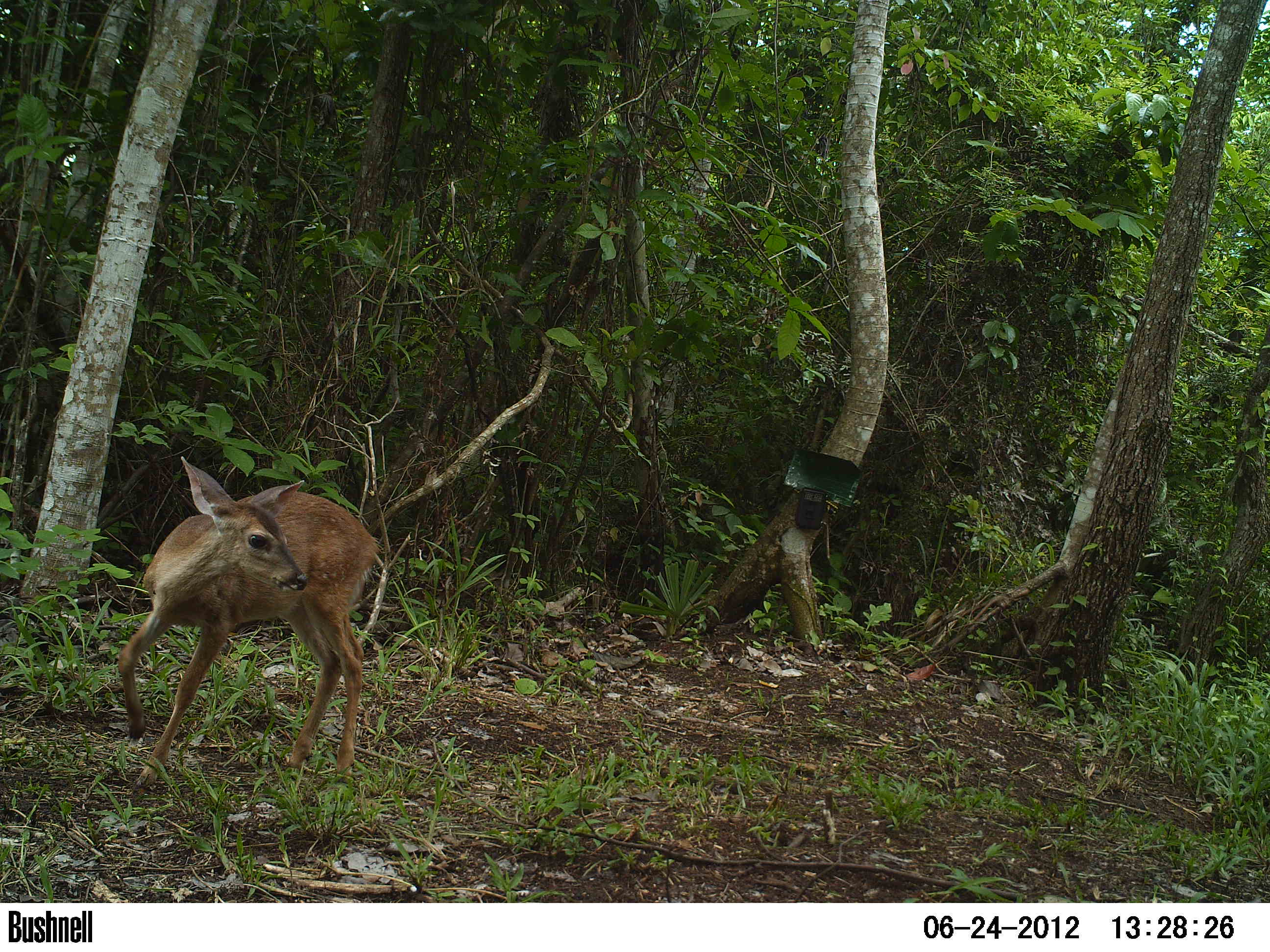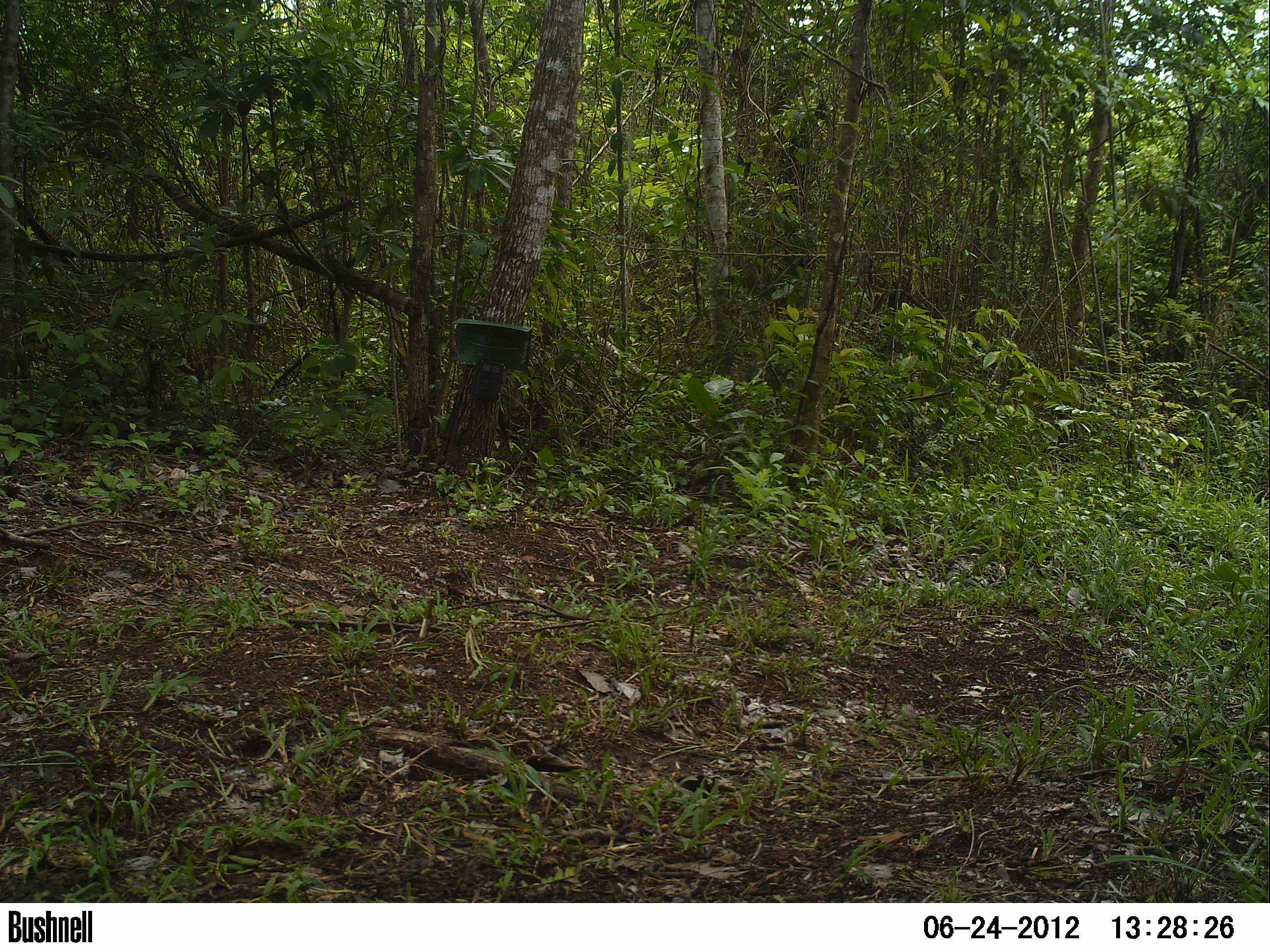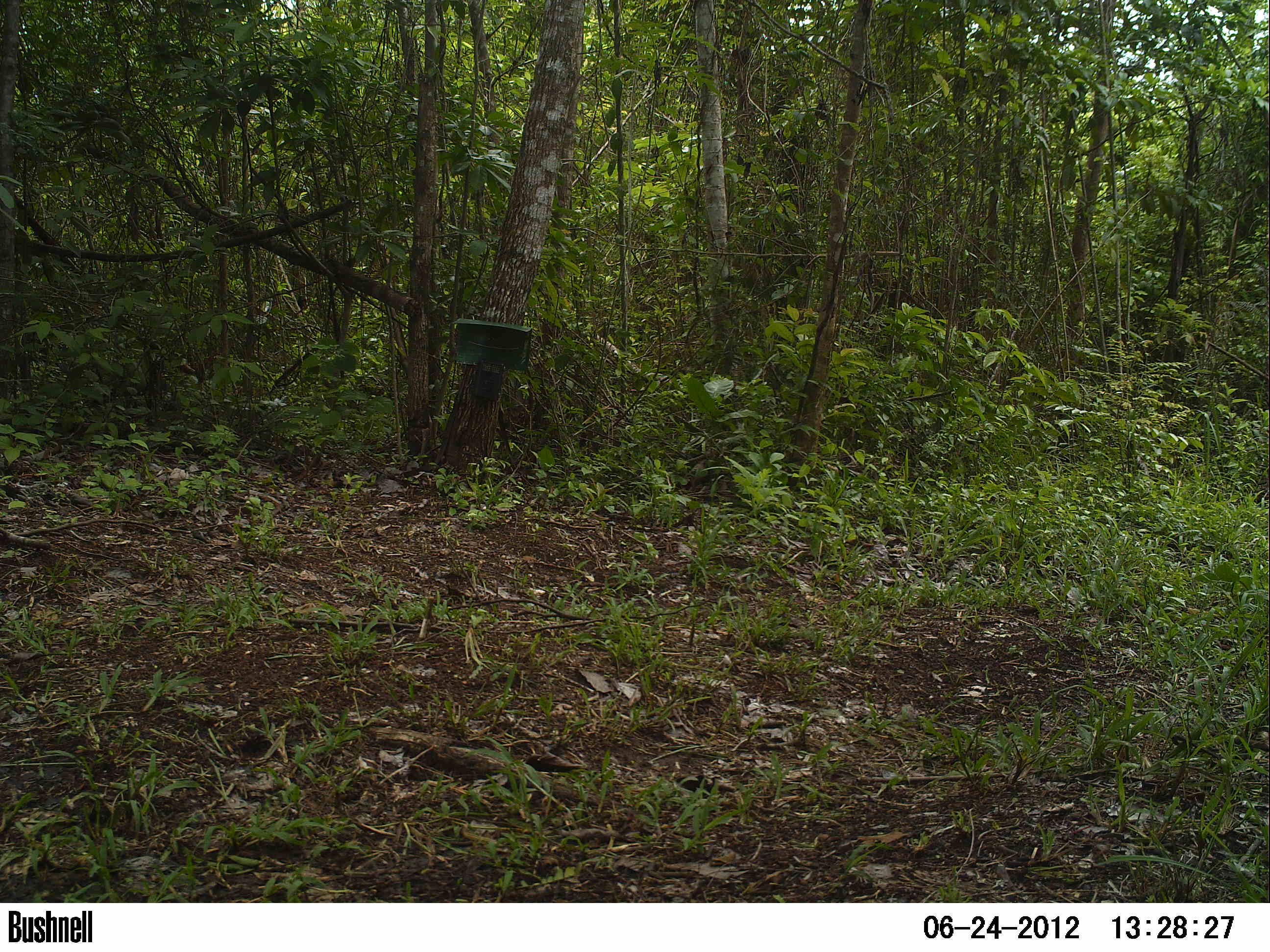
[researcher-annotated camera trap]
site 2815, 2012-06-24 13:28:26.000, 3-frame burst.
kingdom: Animalia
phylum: Chordata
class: Mammalia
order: Artiodactyla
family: Cervidae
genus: Odocoileus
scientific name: Odocoileus virginianus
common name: white-tailed deer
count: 1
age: juvenile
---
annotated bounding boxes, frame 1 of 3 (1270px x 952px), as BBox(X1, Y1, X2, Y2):
odocoileus virginianus: BBox(115, 456, 380, 787)